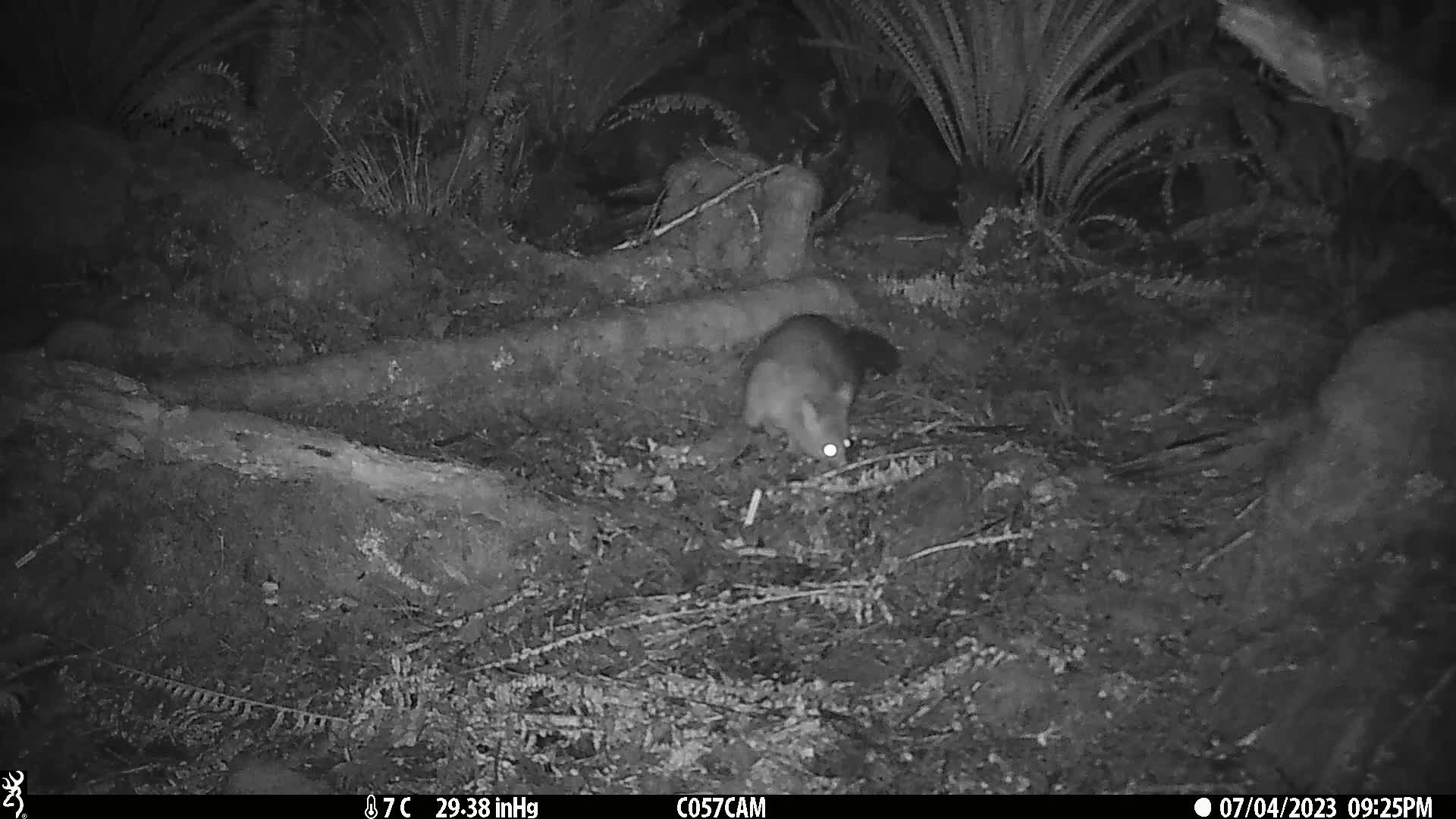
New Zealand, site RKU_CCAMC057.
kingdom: Animalia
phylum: Chordata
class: Mammalia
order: Diprotodontia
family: Phalangeridae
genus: Trichosurus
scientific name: Trichosurus vulpecula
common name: common brushtail possum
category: possum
Possum (common brushtail possum) (Trichosurus vulpecula).